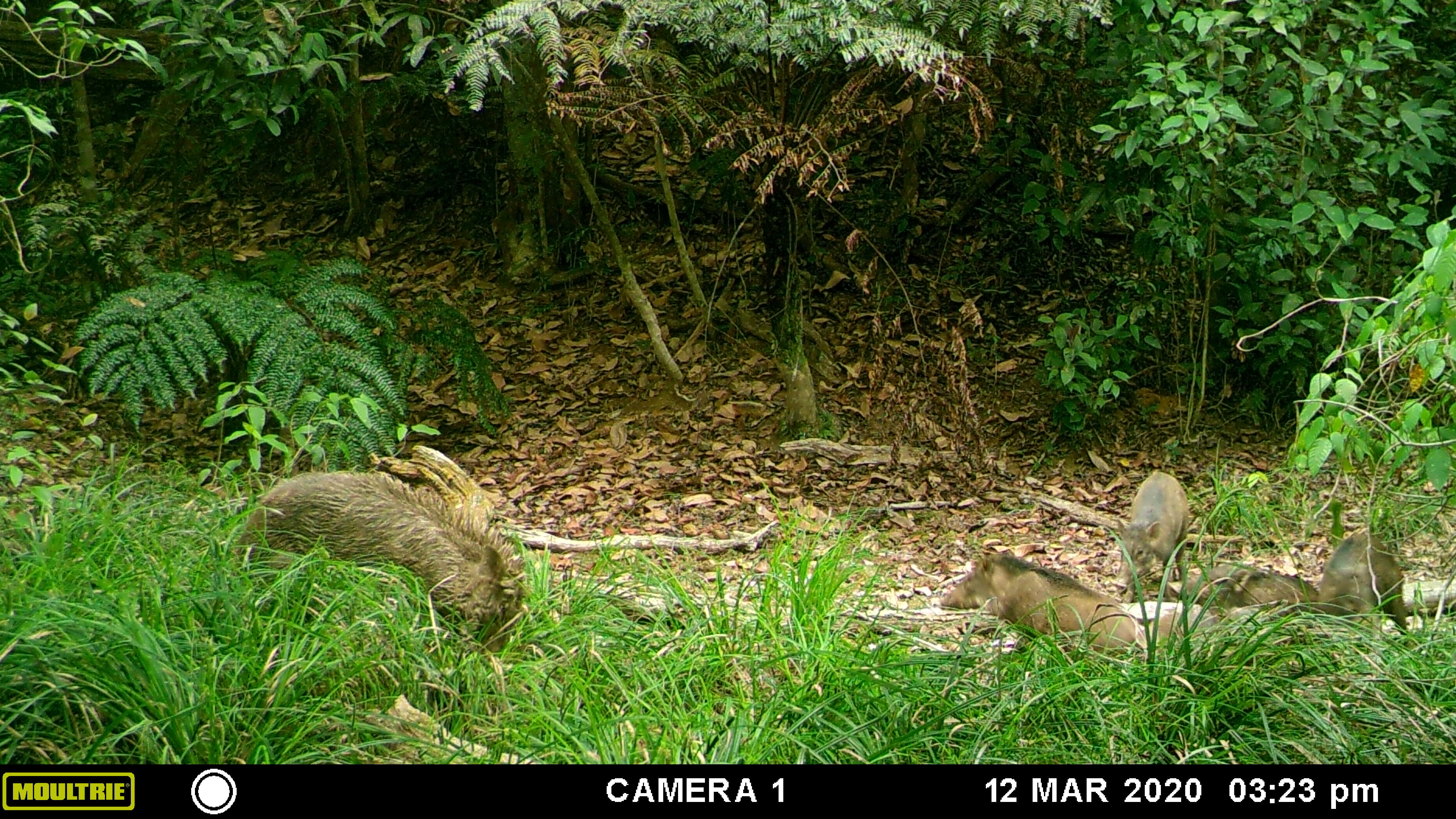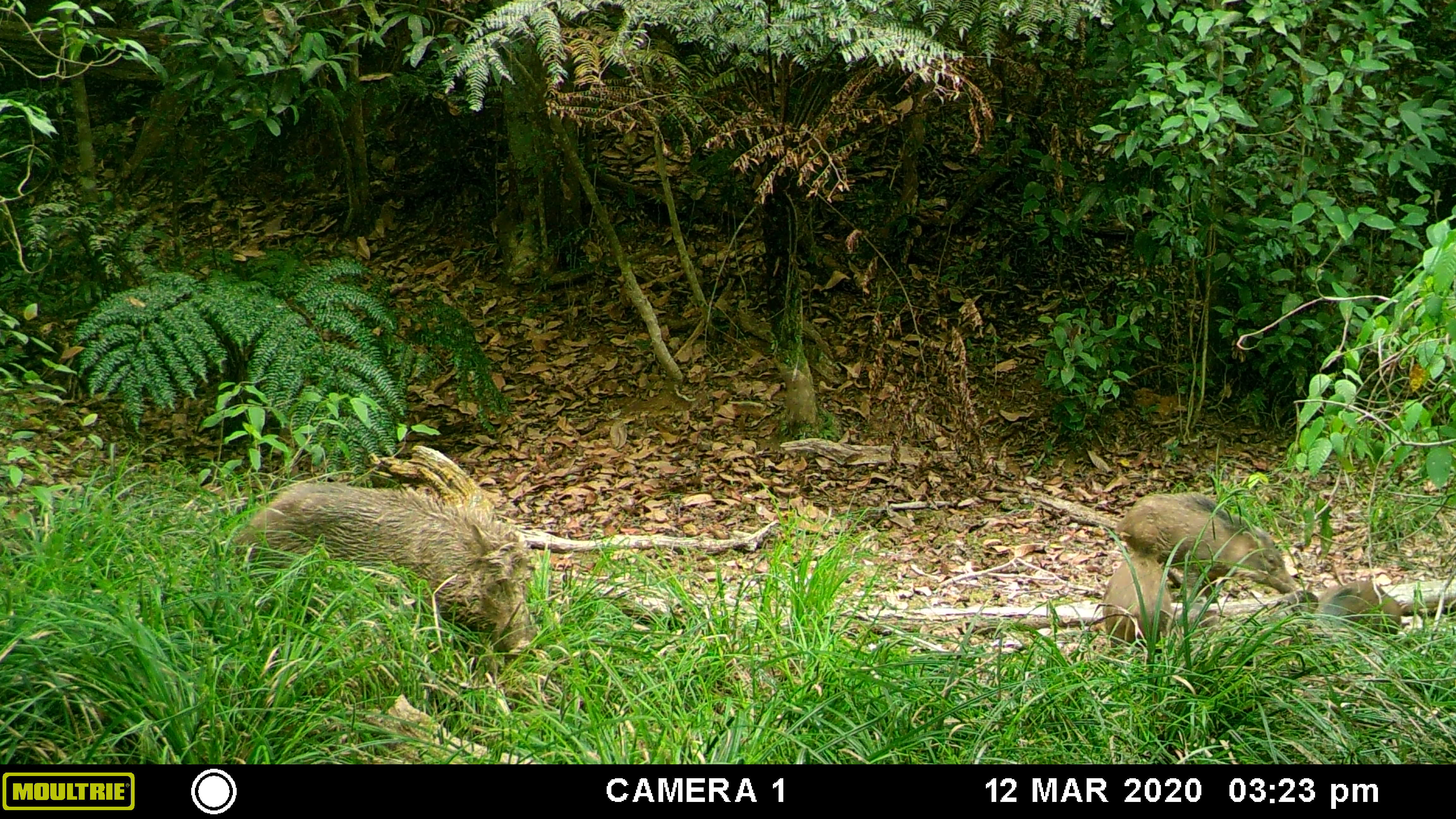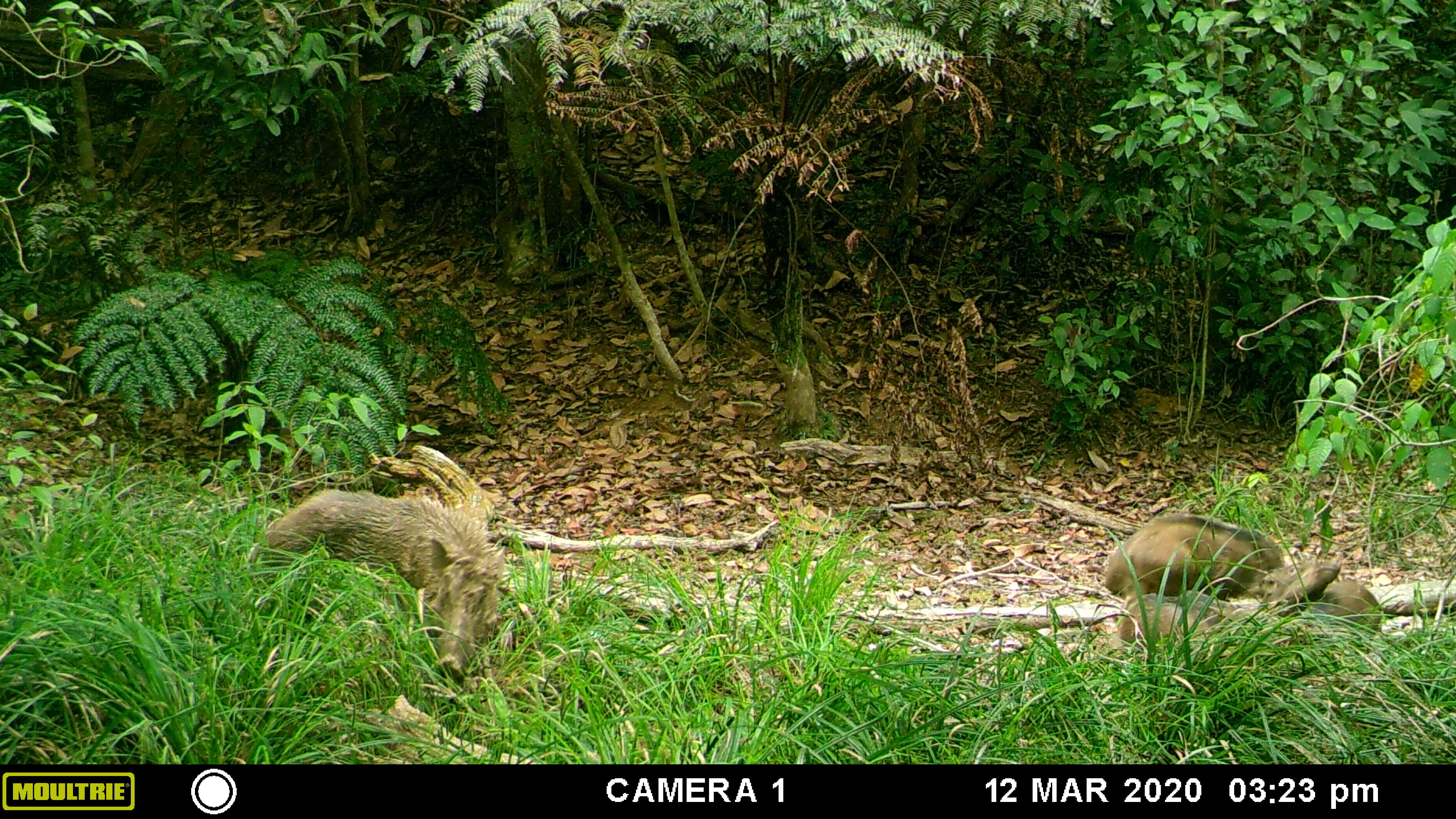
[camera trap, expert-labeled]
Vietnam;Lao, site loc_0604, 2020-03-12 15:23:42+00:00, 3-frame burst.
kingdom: Animalia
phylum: Chordata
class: Mammalia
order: Artiodactyla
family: Suidae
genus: Sus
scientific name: Sus scrofa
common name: eurasian wild pig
Eurasian wild pig (Sus scrofa). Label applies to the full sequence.